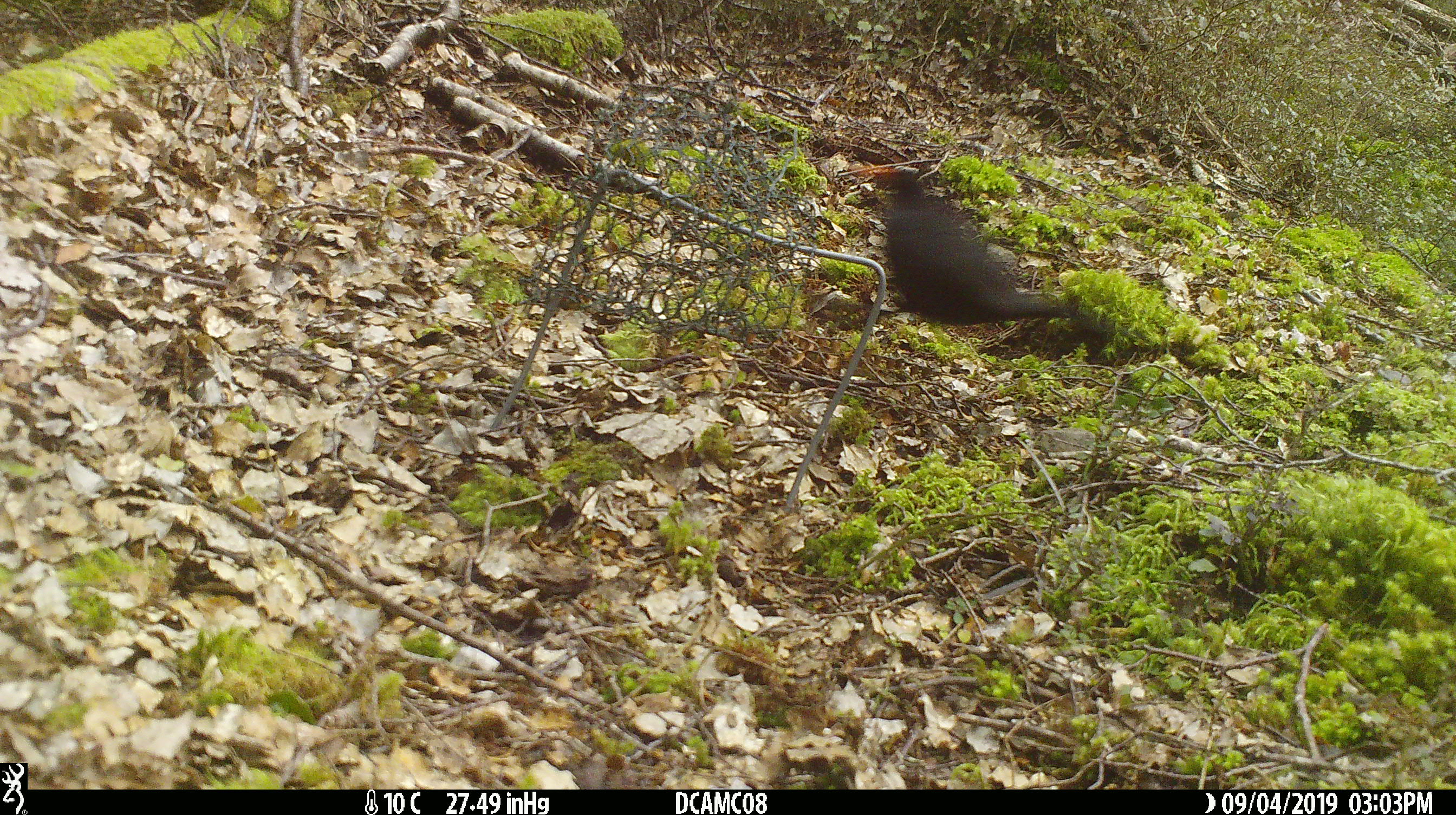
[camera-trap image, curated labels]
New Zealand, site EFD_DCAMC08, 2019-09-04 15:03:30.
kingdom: Animalia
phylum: Chordata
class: Aves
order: Passeriformes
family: Turdidae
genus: Turdus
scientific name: Turdus merula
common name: eurasian blackbird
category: blackbird